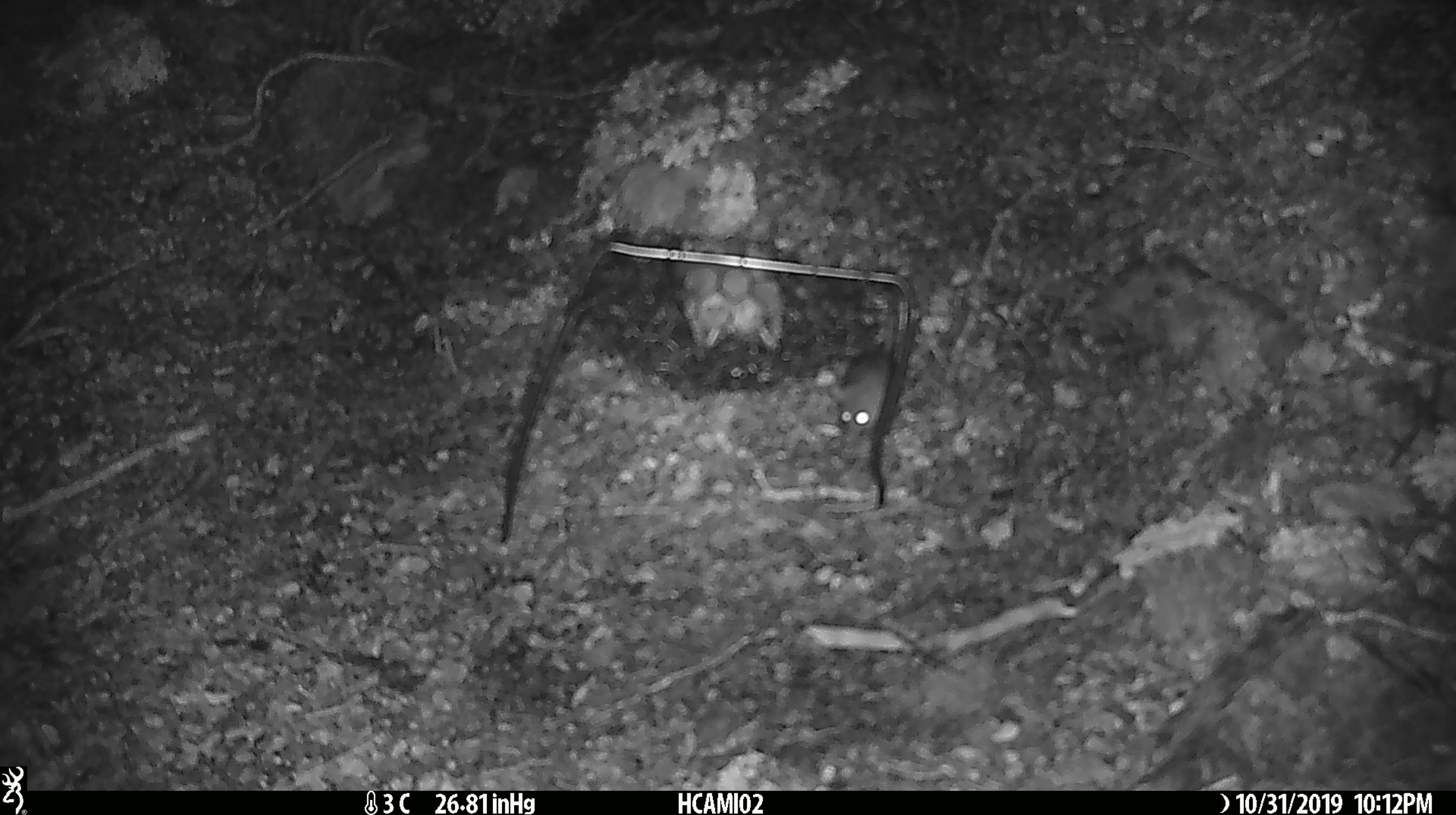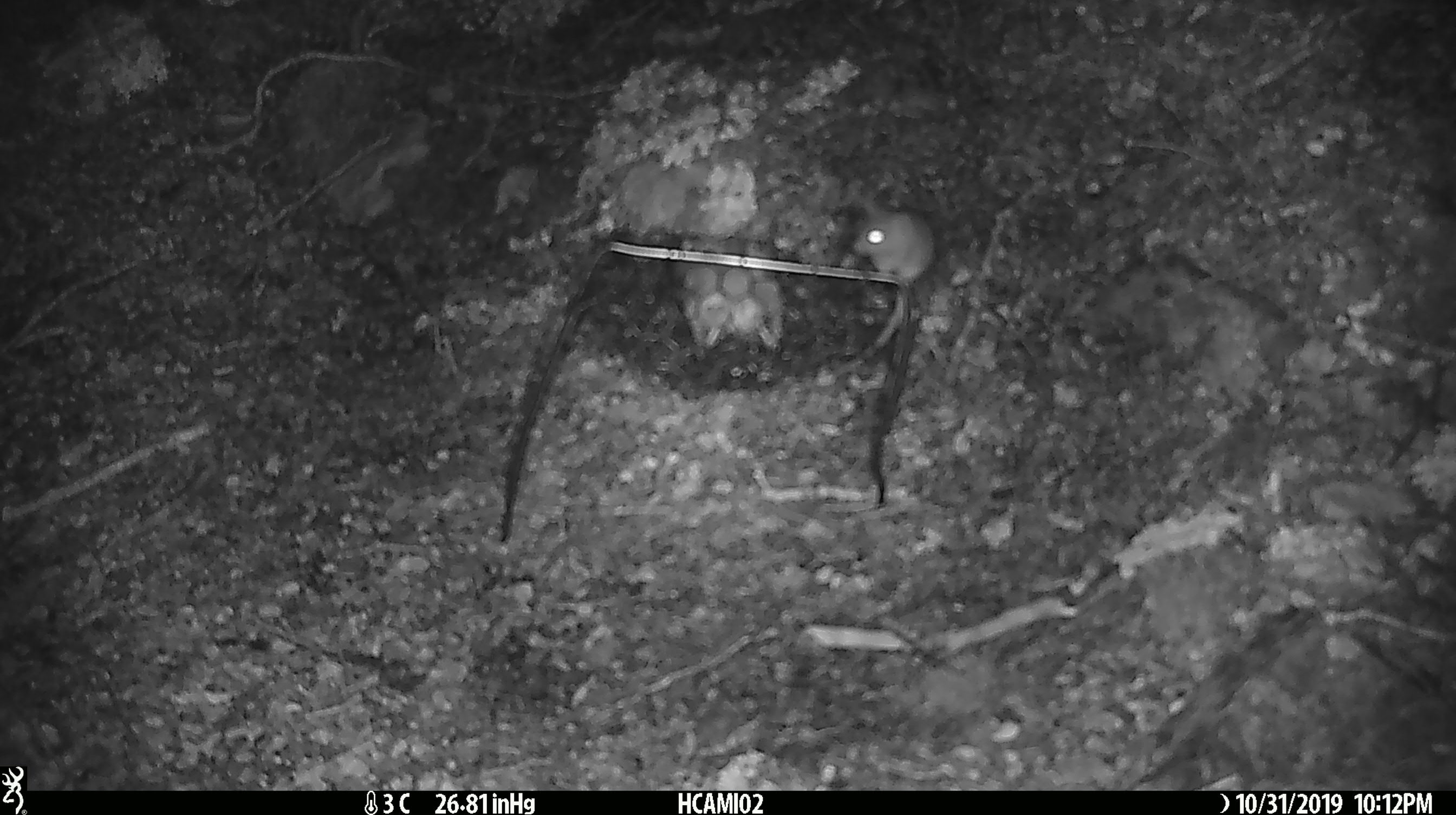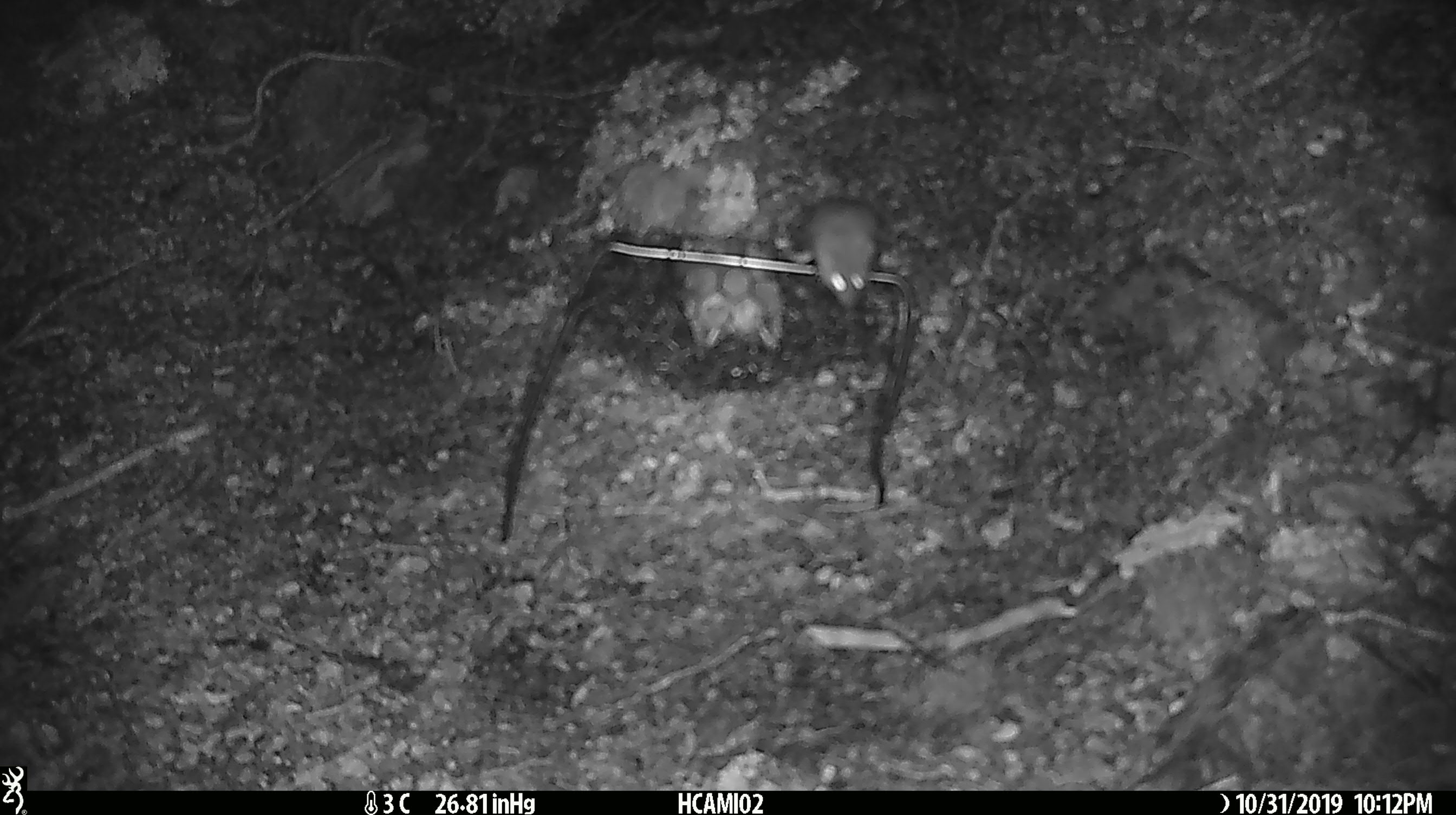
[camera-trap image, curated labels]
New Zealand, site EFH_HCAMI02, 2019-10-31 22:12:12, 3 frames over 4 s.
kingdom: Animalia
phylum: Chordata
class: Mammalia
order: Rodentia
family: Muridae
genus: Mus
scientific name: Mus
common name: mouse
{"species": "mouse (Mus)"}